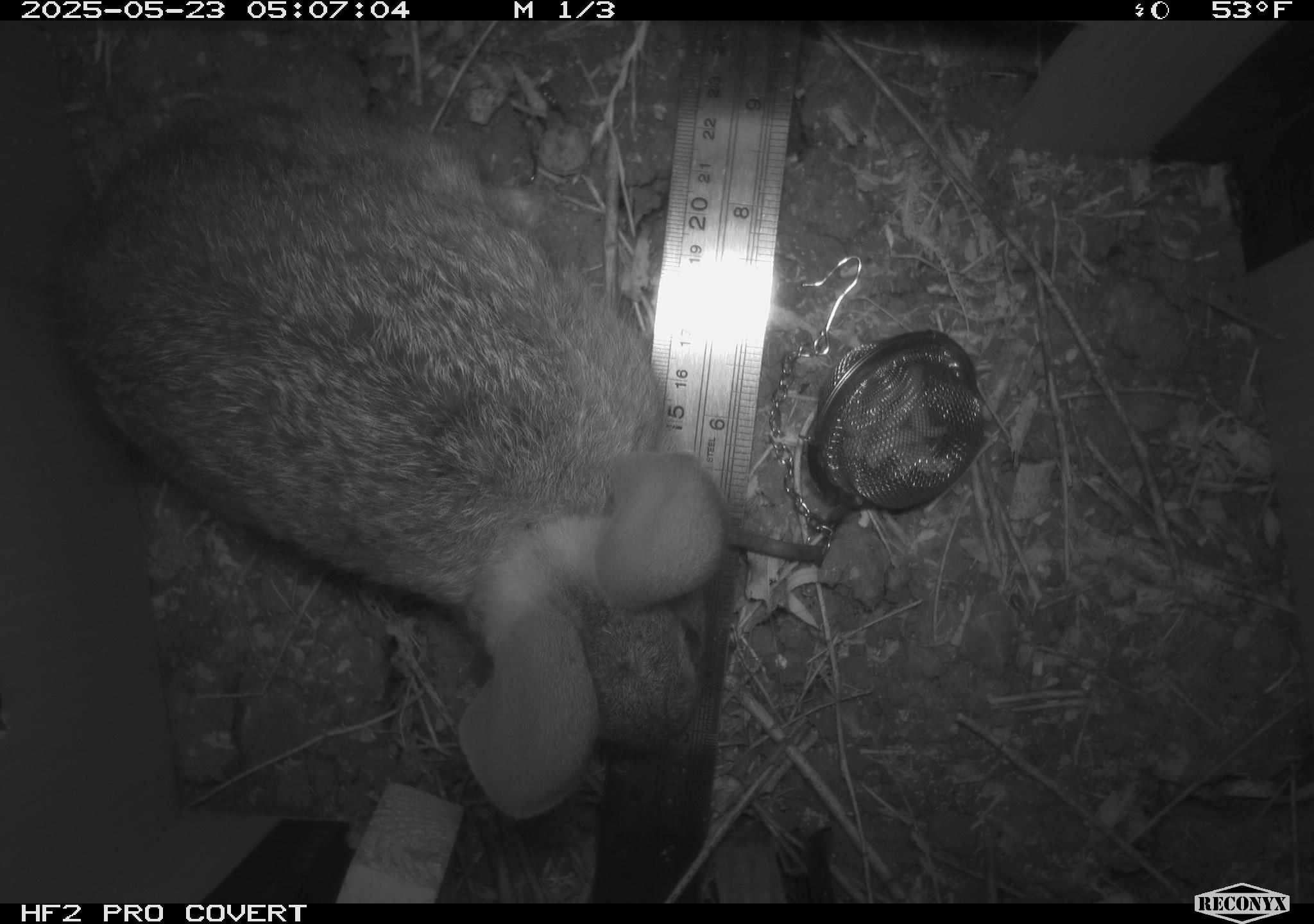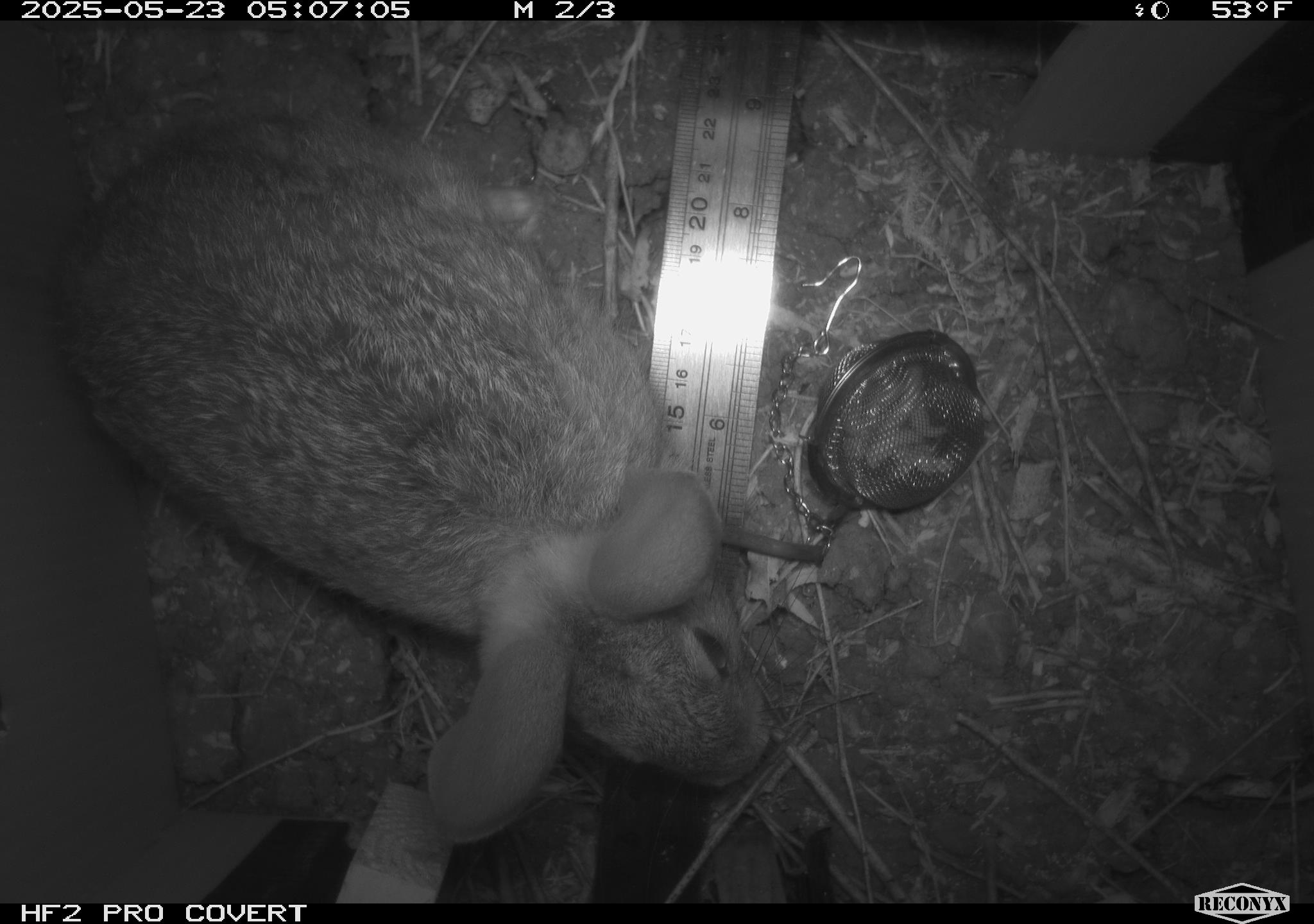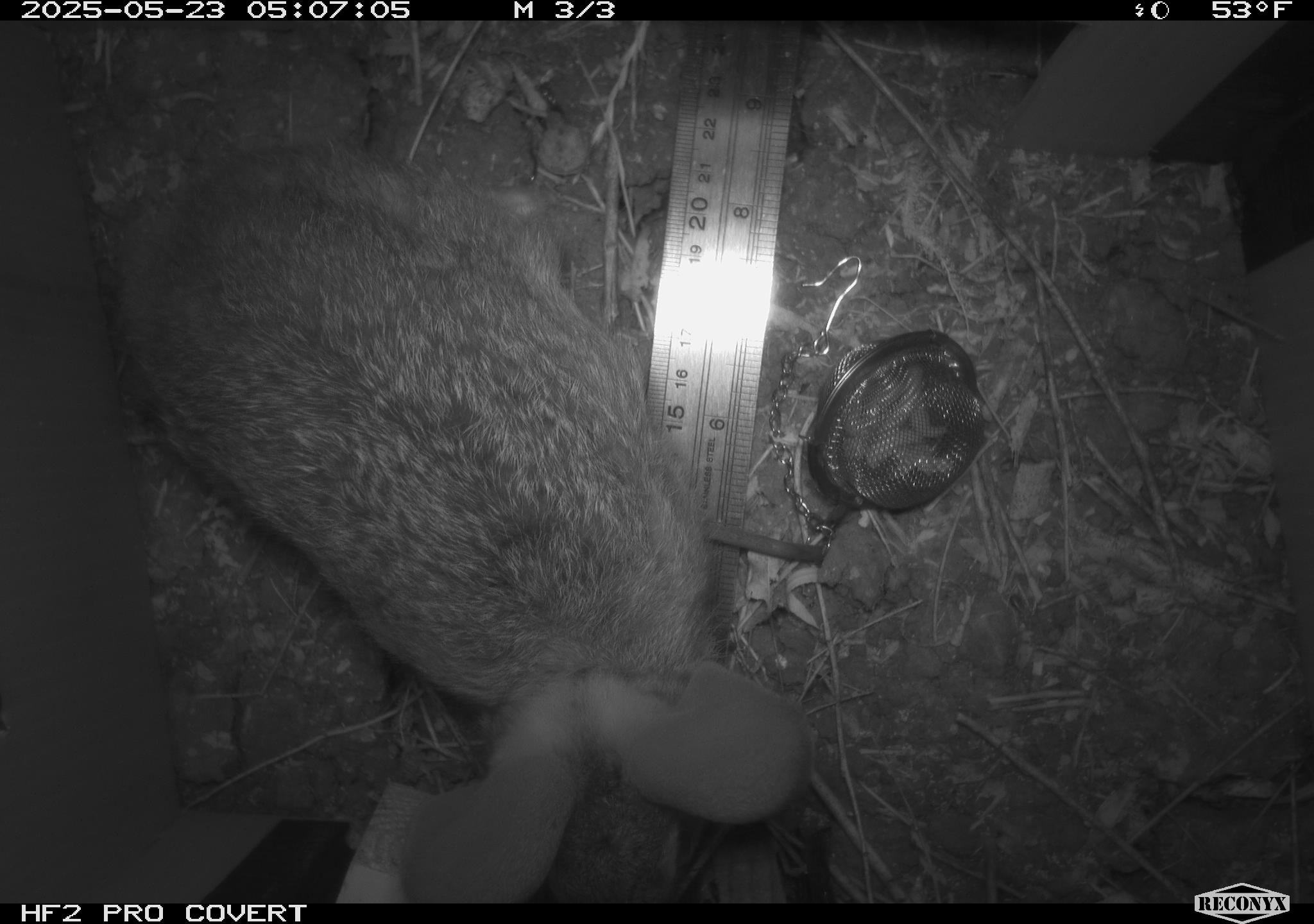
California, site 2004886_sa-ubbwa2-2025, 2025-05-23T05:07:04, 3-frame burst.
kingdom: Animalia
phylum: Chordata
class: Mammalia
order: Lagomorpha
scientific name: Lagomorpha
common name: hares, rabbits, and pikas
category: lagomorpha order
Lagomorpha order (hares, rabbits, and pikas) (Lagomorpha).